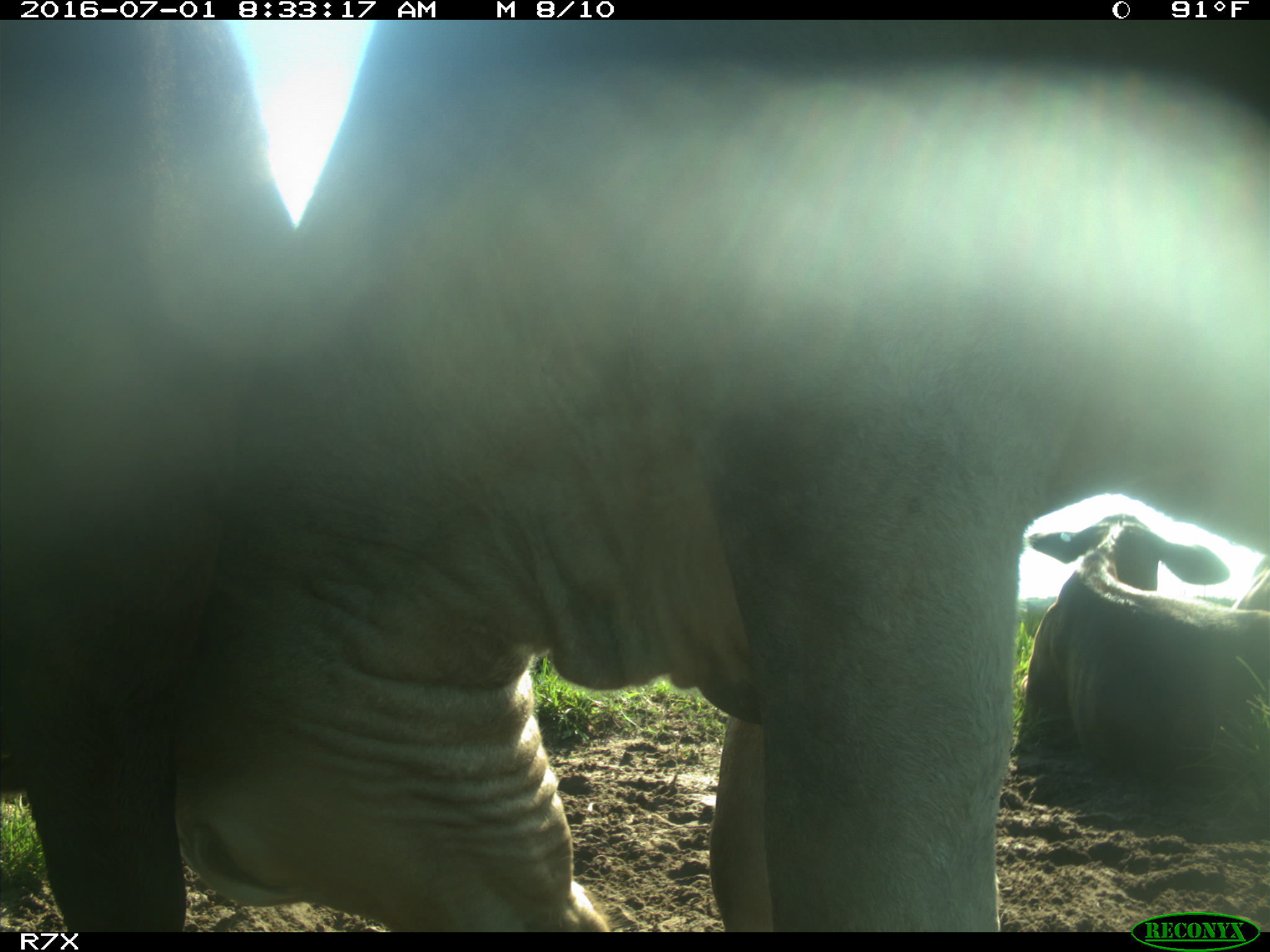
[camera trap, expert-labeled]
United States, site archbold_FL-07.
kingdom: Animalia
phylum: Chordata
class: Mammalia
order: Artiodactyla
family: Bovidae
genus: Bos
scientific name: Bos taurus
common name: domestic cow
Bos taurus (domestic cow).